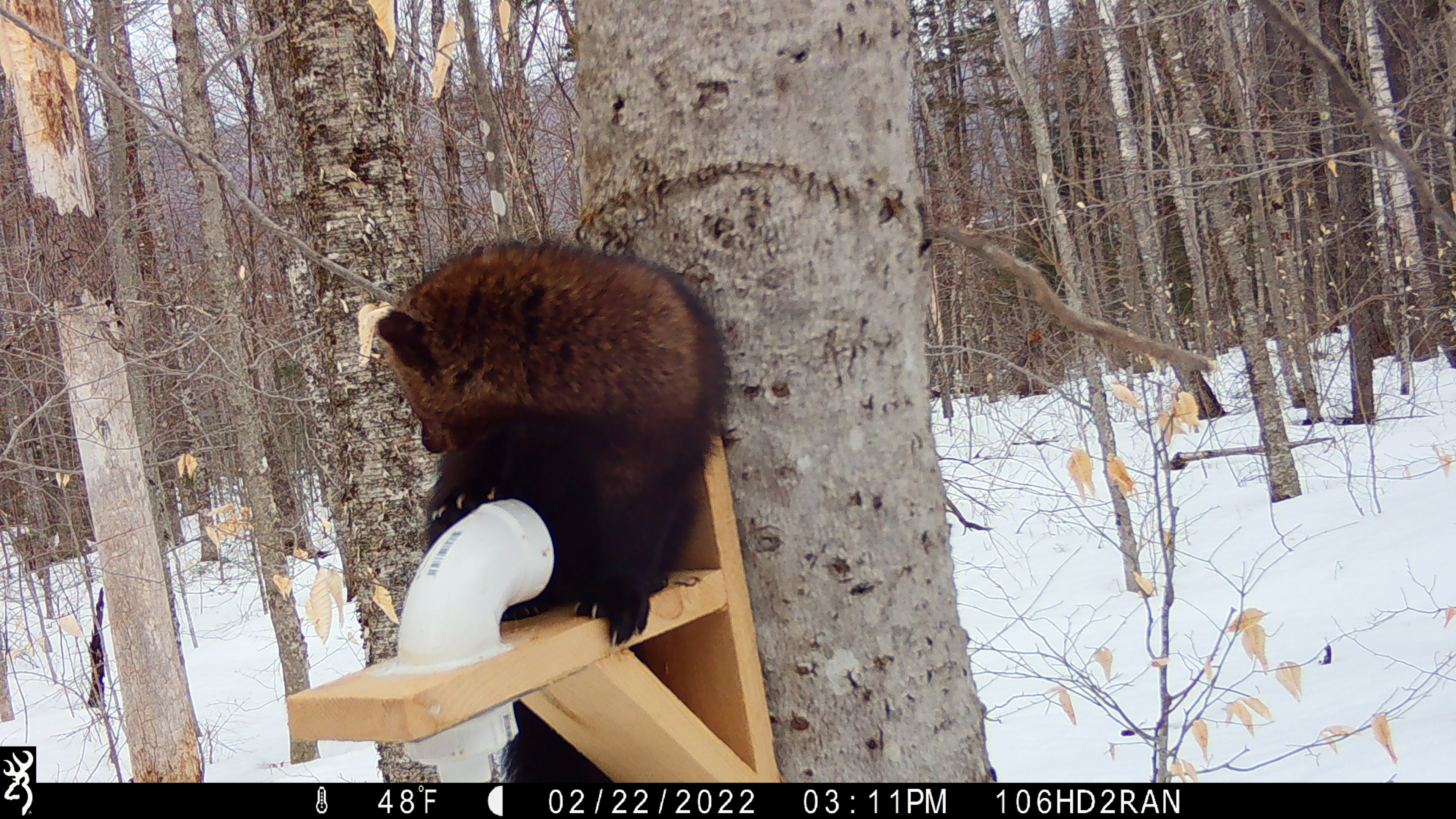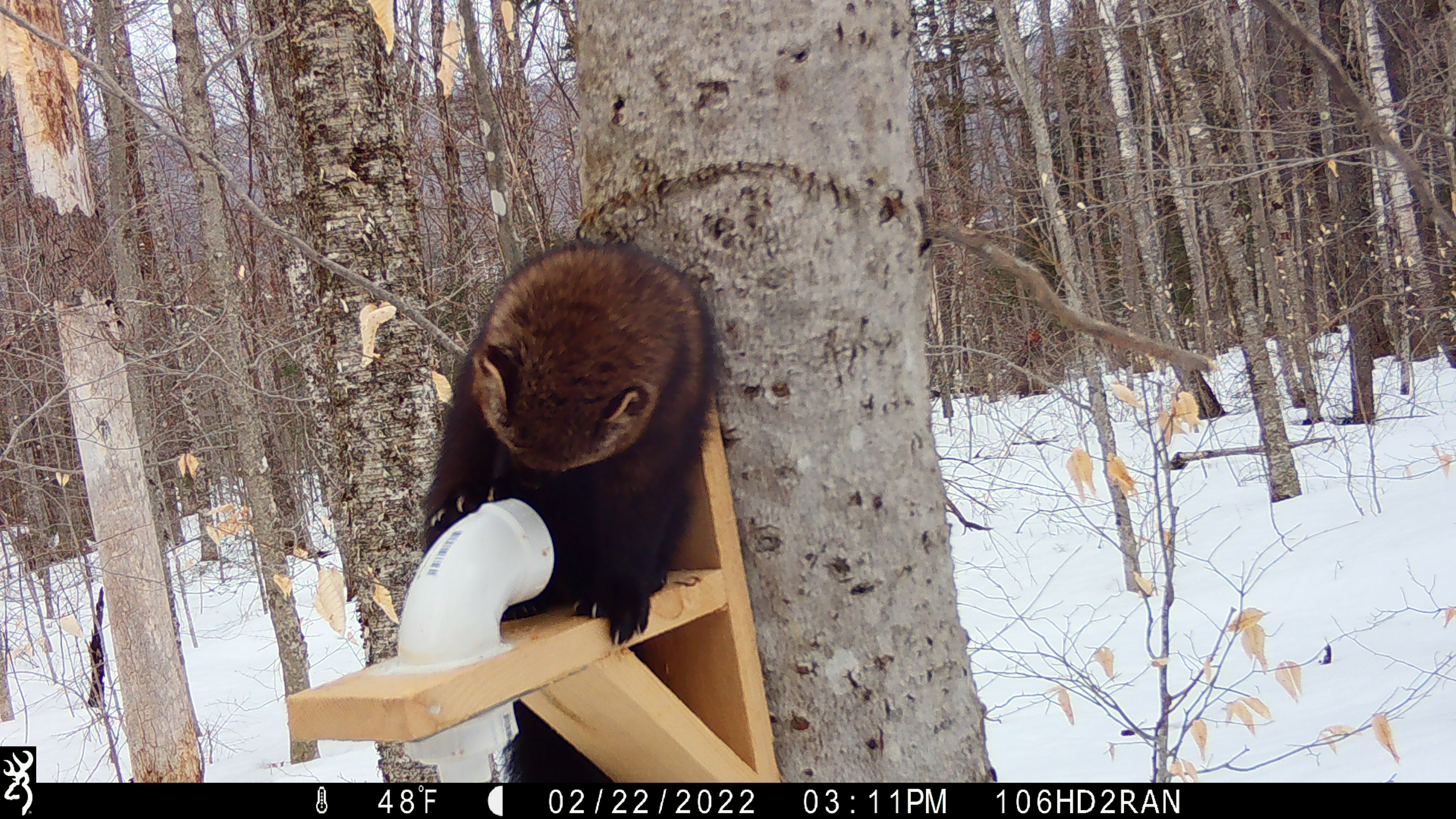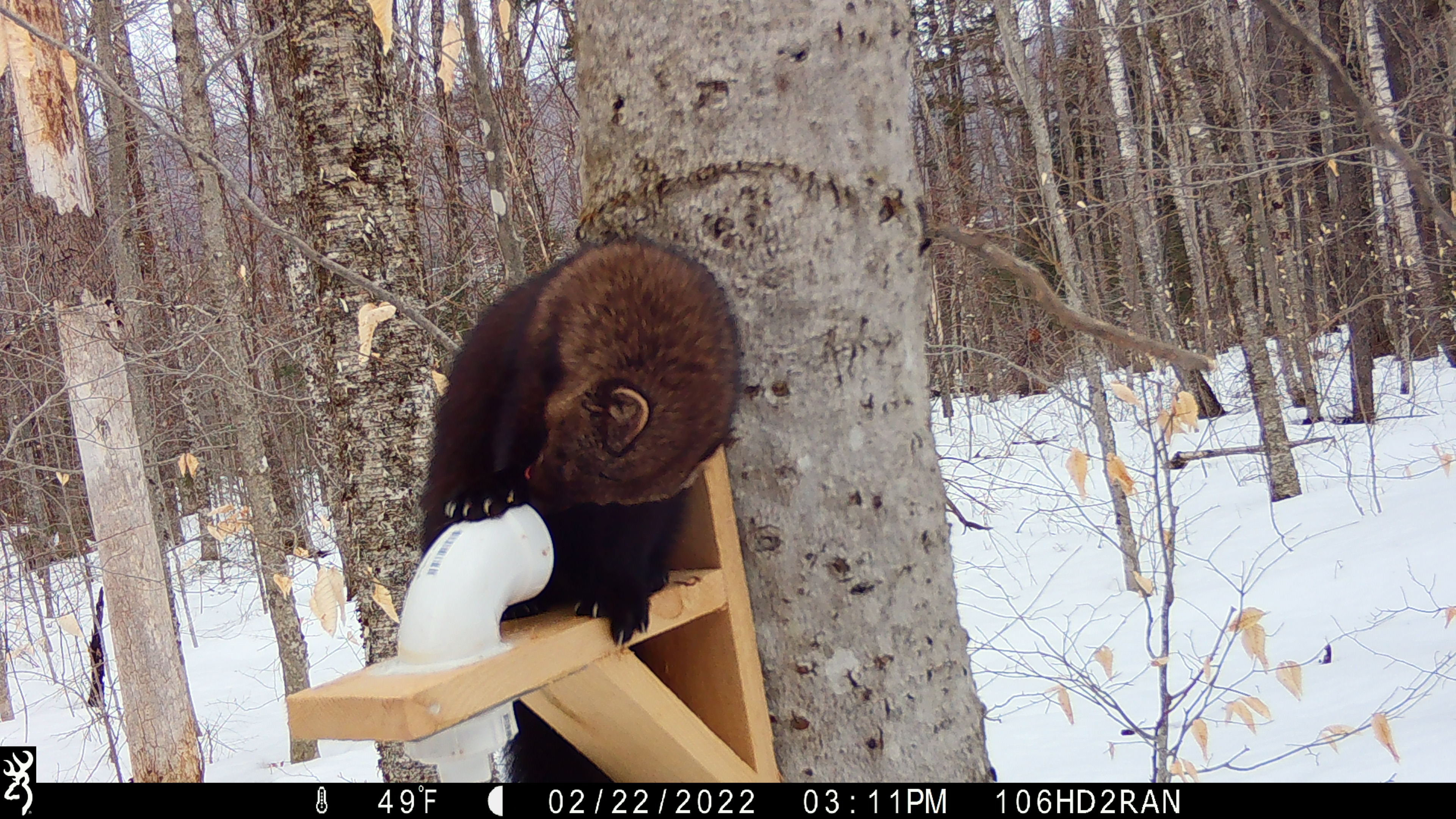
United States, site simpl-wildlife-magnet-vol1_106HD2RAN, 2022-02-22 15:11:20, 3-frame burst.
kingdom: Animalia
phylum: Chordata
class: Mammalia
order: Carnivora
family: Mustelidae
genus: Pekania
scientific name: Pekania pennanti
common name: fisher